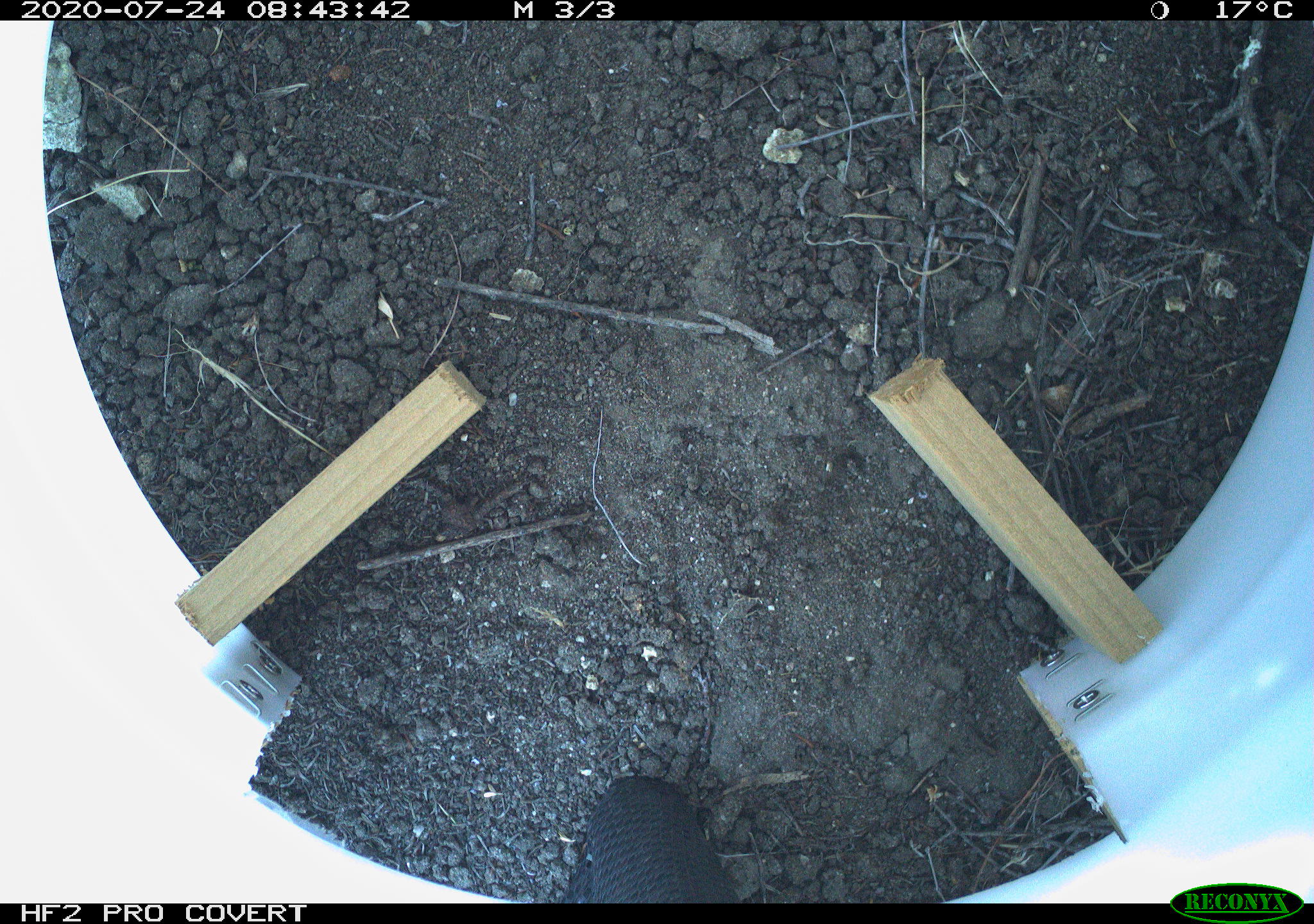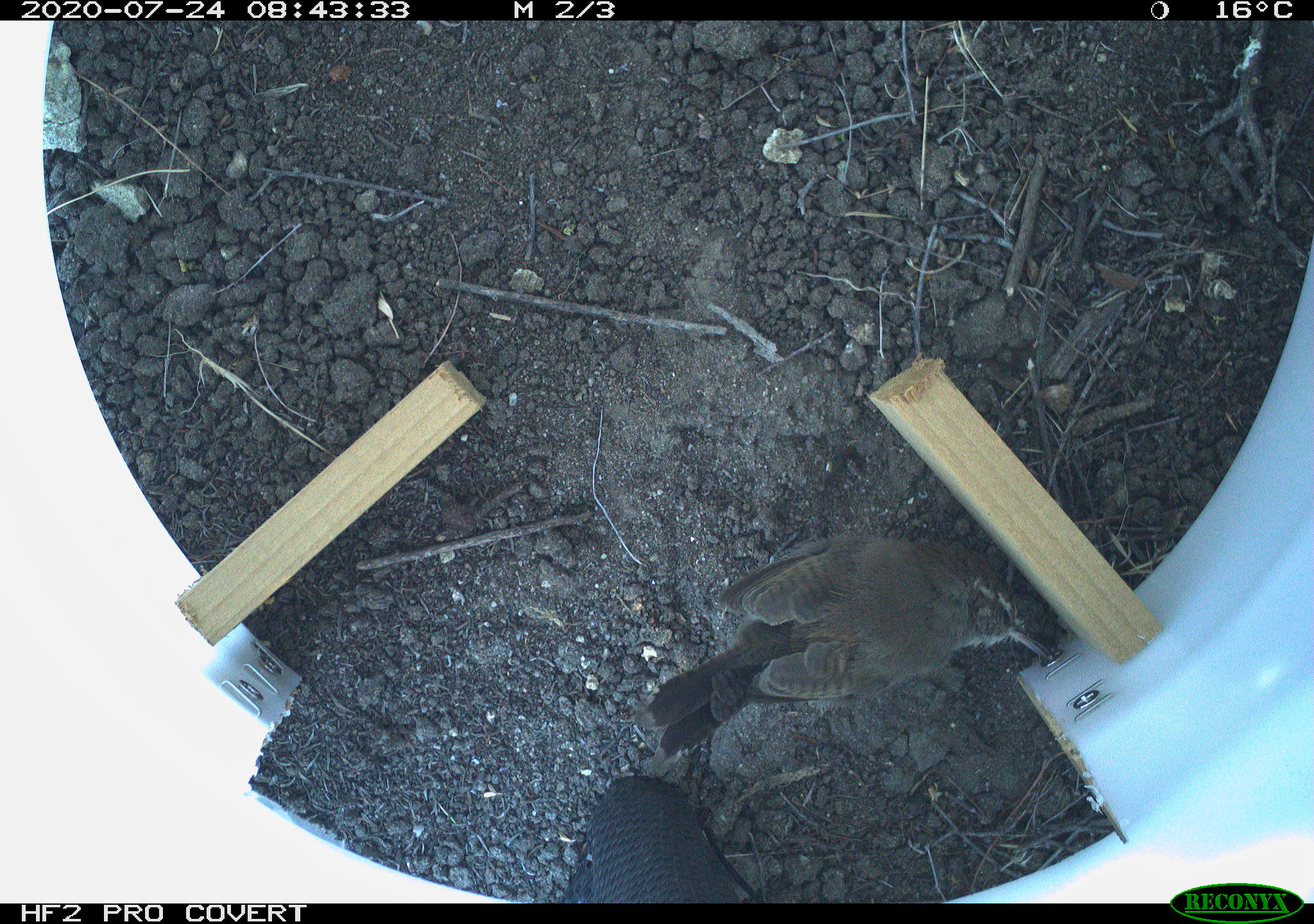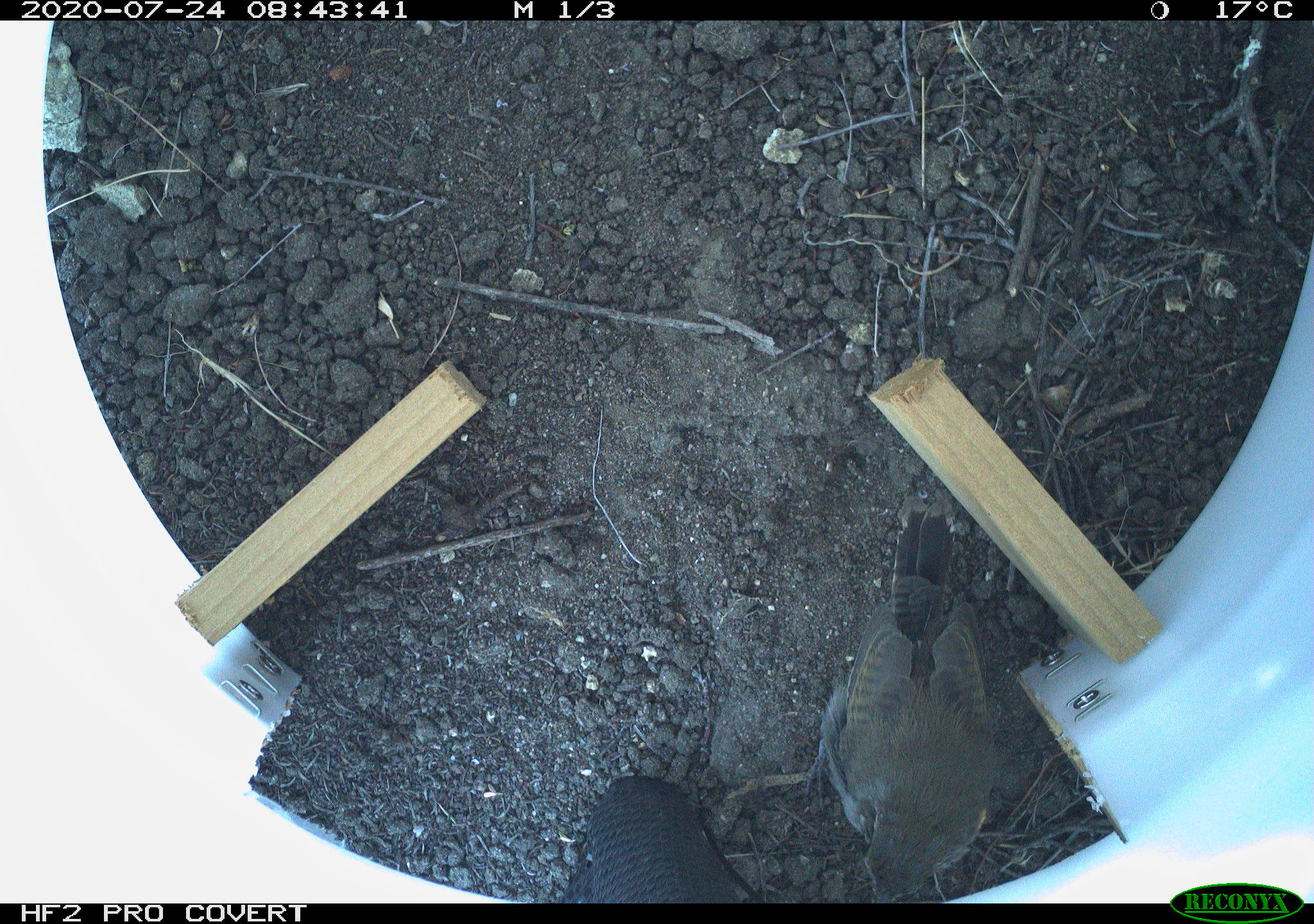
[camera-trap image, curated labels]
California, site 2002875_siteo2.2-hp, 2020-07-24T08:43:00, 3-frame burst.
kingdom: Animalia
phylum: Chordata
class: Aves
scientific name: Aves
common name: bird